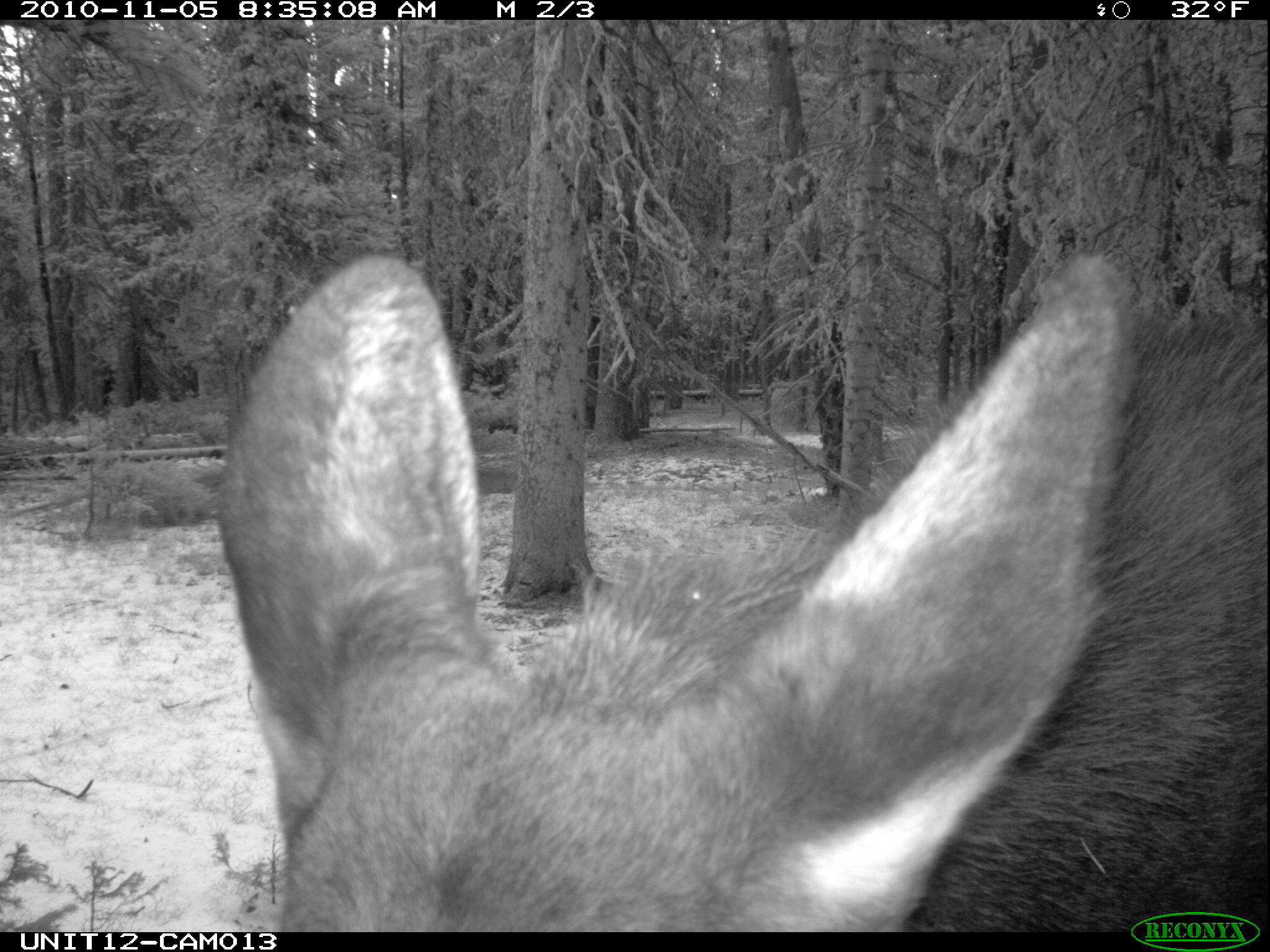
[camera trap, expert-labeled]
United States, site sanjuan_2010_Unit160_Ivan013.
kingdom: Animalia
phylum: Chordata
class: Mammalia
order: Artiodactyla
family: Cervidae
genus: Alces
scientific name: Alces alces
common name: moose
Alces alces (moose).